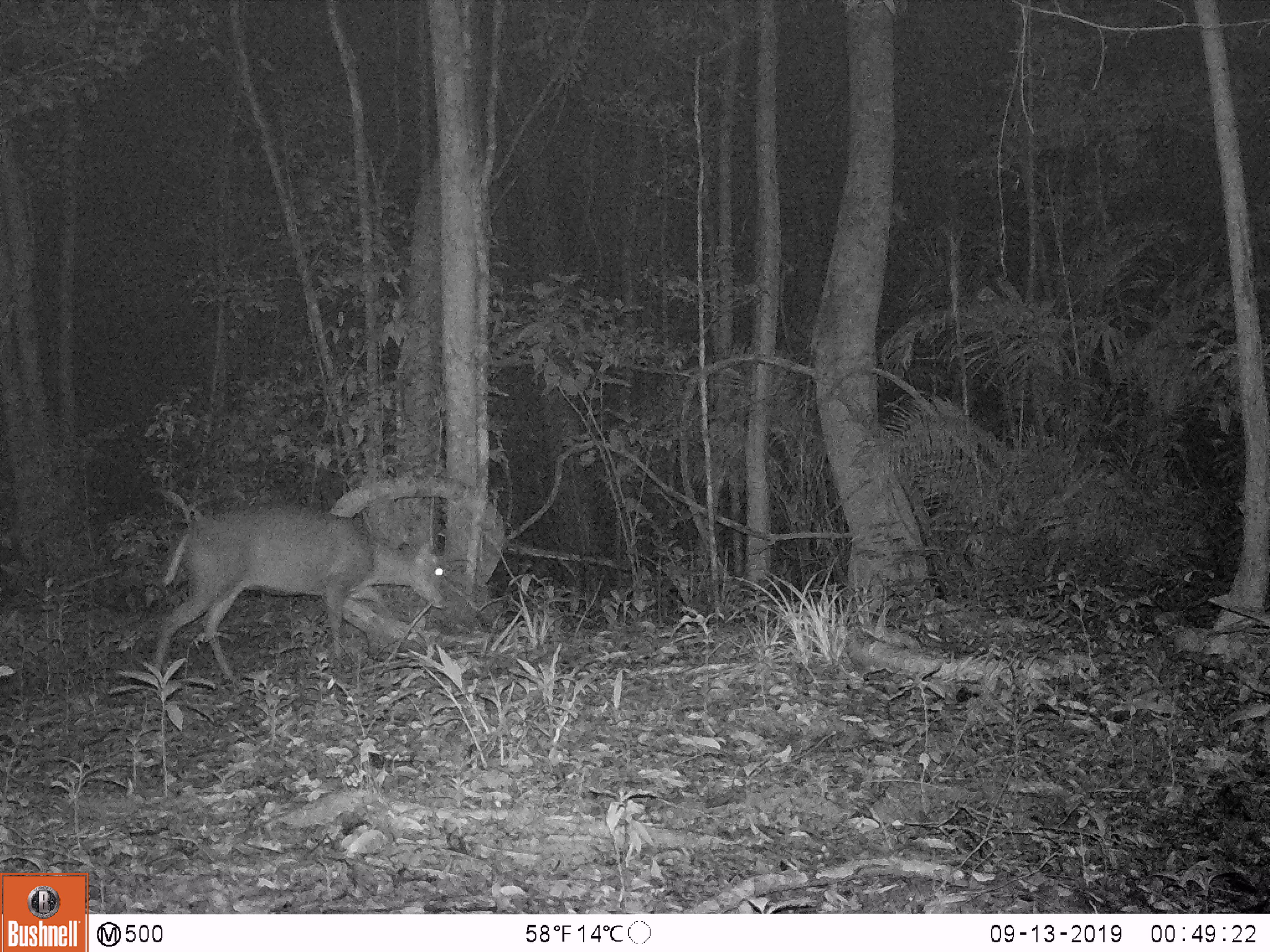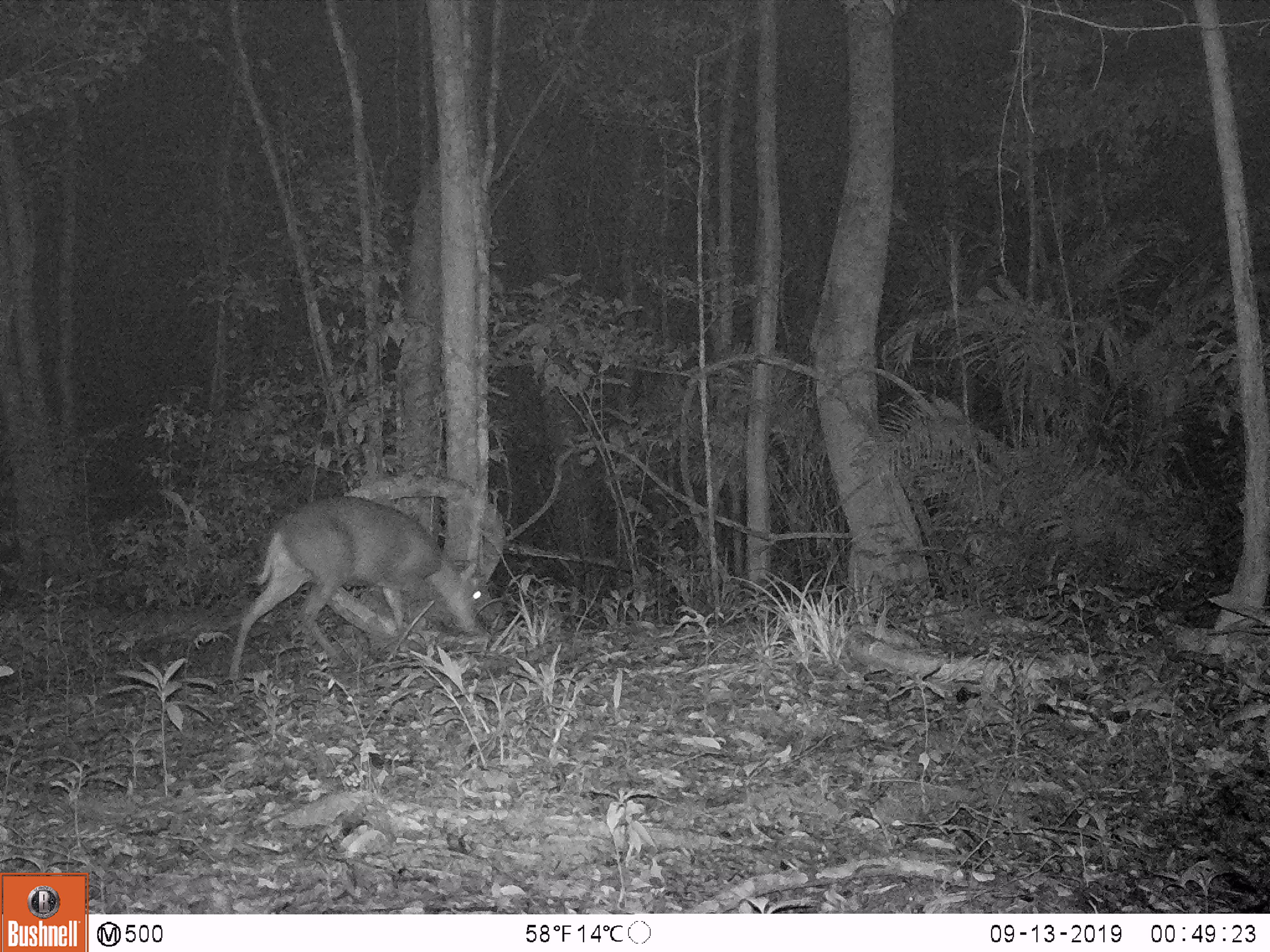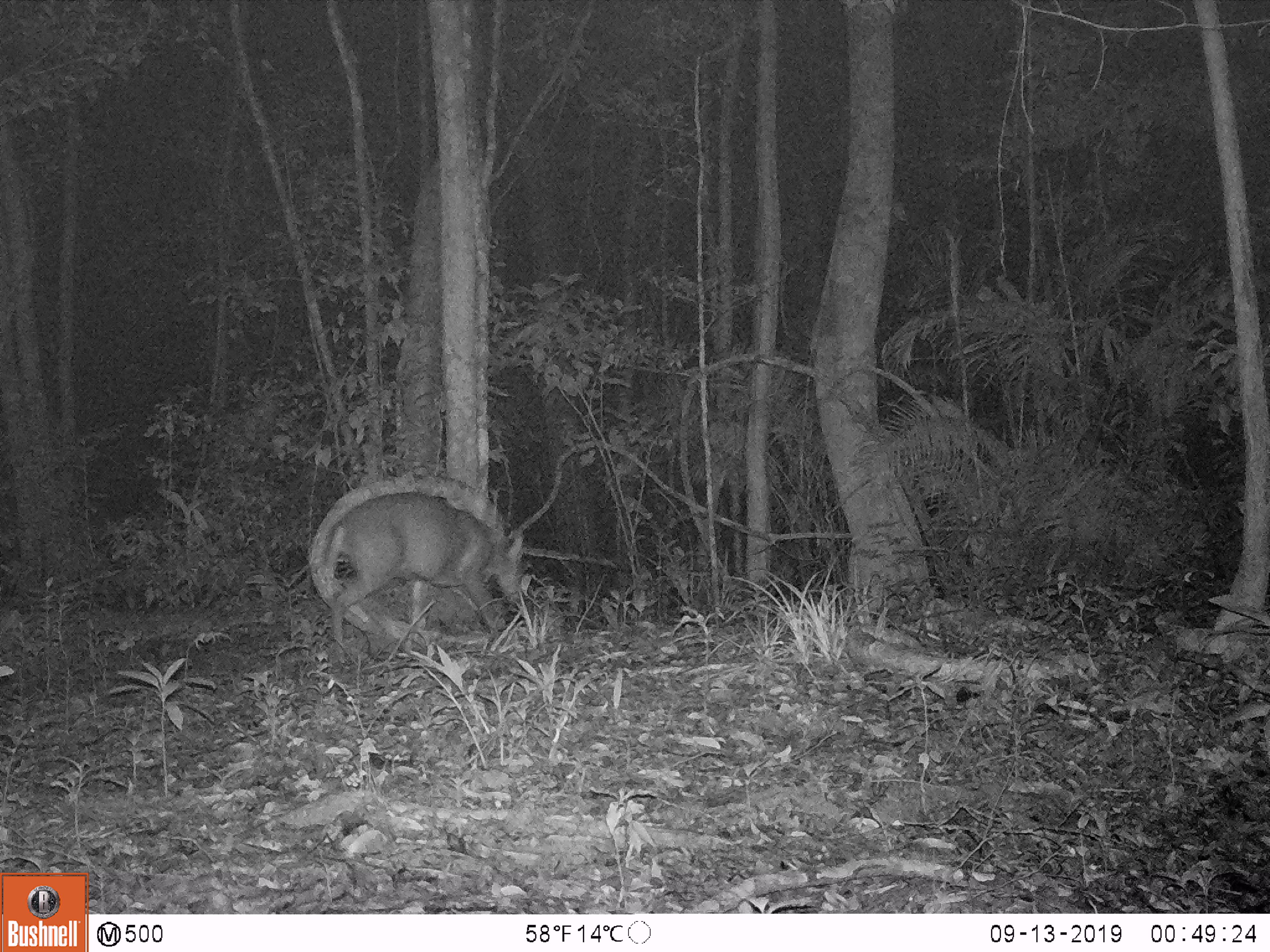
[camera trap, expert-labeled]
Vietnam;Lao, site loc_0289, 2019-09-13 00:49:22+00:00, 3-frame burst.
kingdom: Animalia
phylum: Chordata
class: Mammalia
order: Artiodactyla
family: Cervidae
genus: Muntiacus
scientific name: Muntiacus rooseveltorum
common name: roosevelt's muntjac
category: roosevelts muntjac group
Roosevelts muntjac group (roosevelt's muntjac) (Muntiacus rooseveltorum). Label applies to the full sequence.